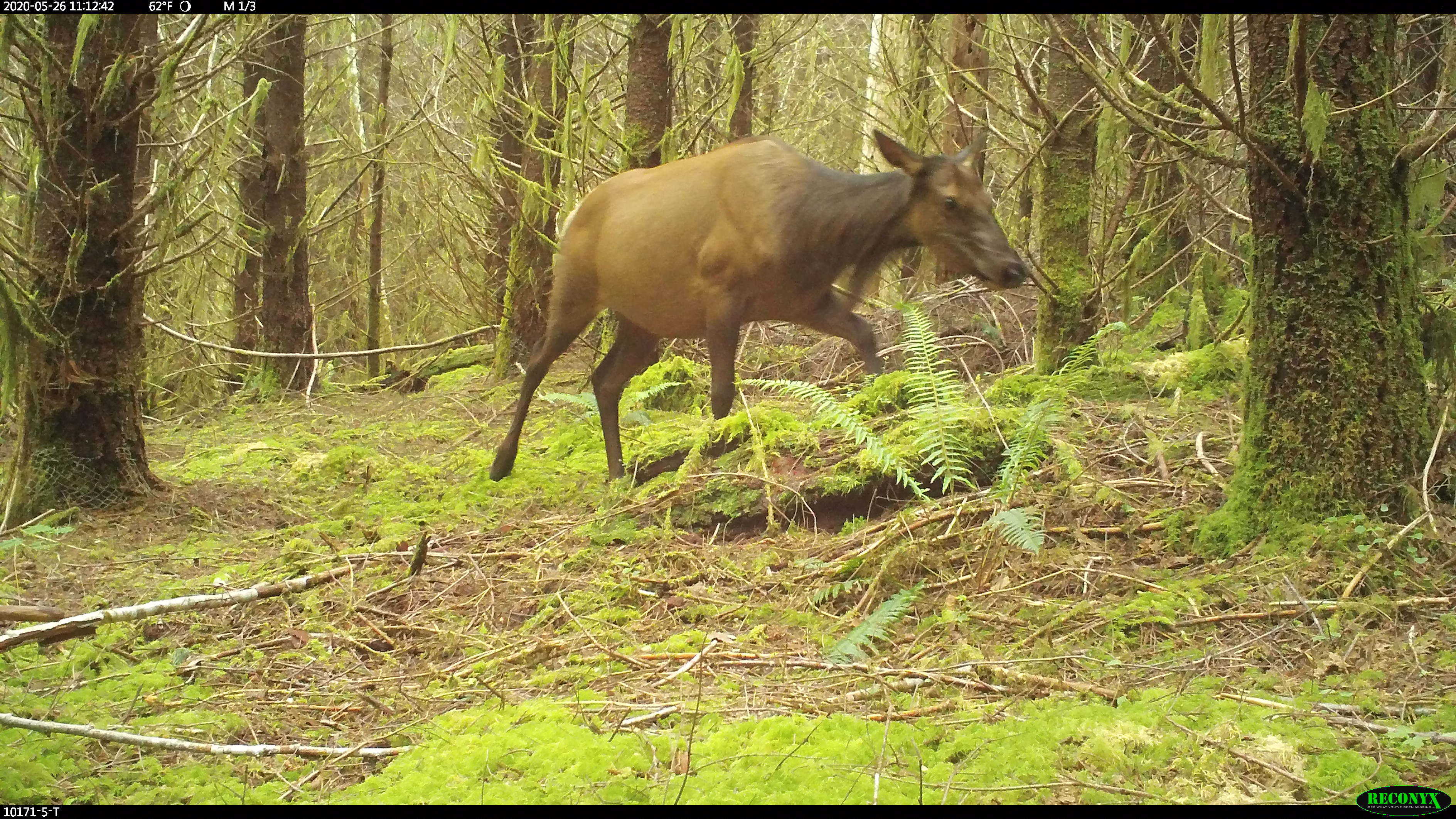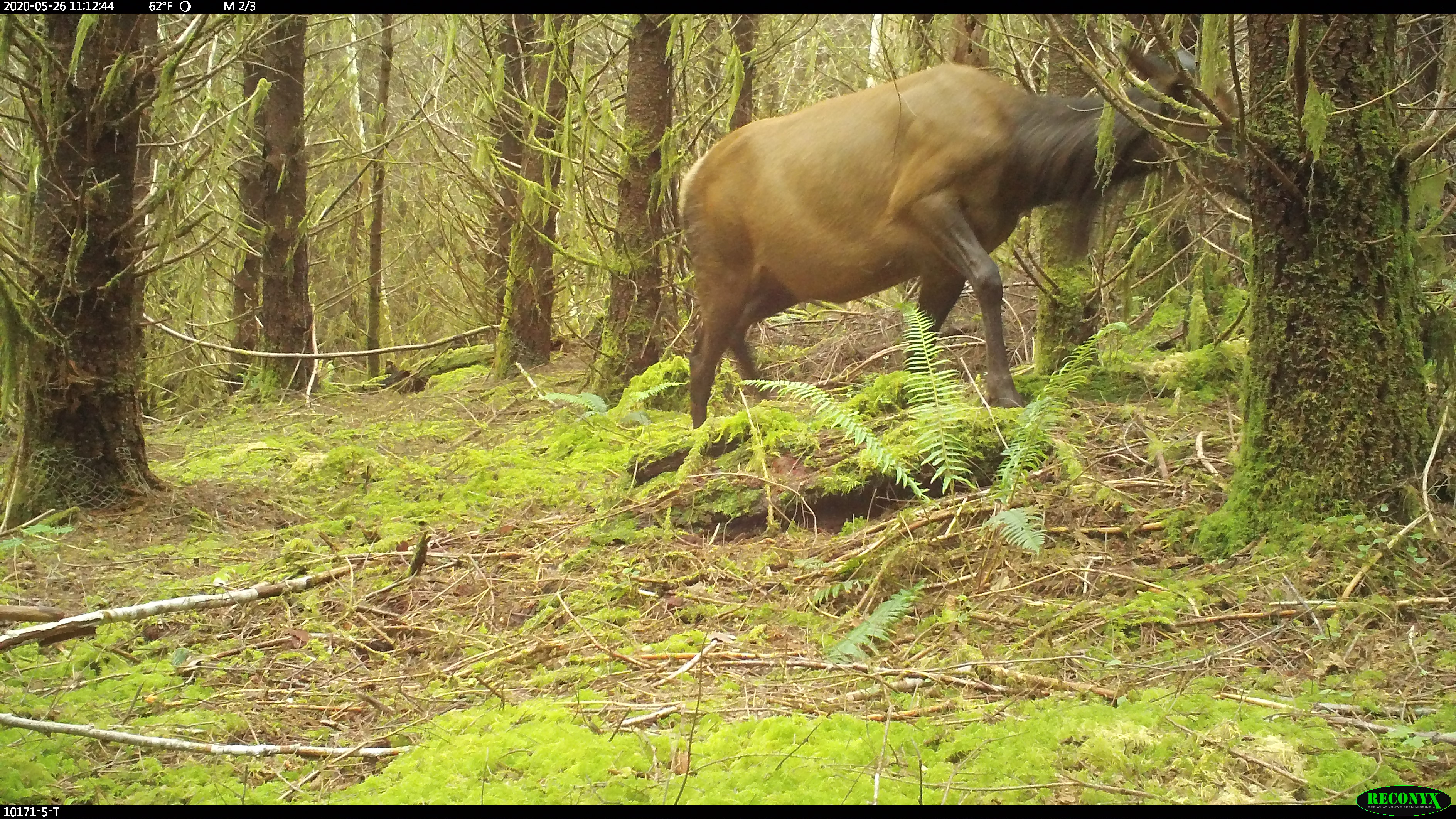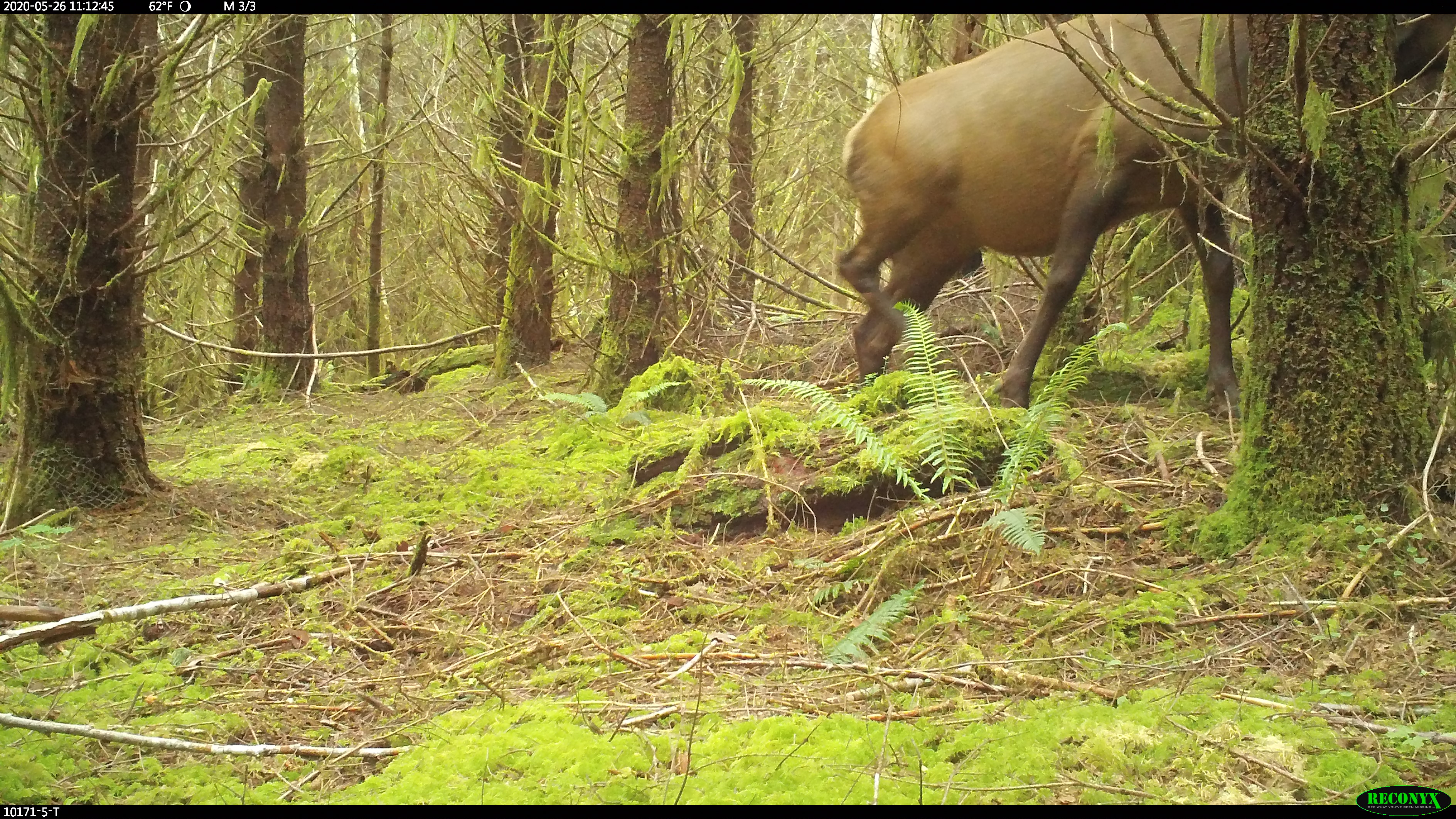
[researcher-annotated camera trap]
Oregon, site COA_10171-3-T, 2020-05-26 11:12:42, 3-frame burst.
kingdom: Animalia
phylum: Chordata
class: Mammalia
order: Artiodactyla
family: Cervidae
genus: Cervus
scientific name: Cervus canadensis roosevelti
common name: roosevelt elk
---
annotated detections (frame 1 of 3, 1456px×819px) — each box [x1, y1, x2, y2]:
roosevelt elk: [486, 116, 1034, 486]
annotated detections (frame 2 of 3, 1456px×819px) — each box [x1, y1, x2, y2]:
roosevelt elk: [668, 31, 1252, 425]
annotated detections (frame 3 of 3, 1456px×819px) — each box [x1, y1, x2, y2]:
roosevelt elk: [829, 16, 1453, 406]